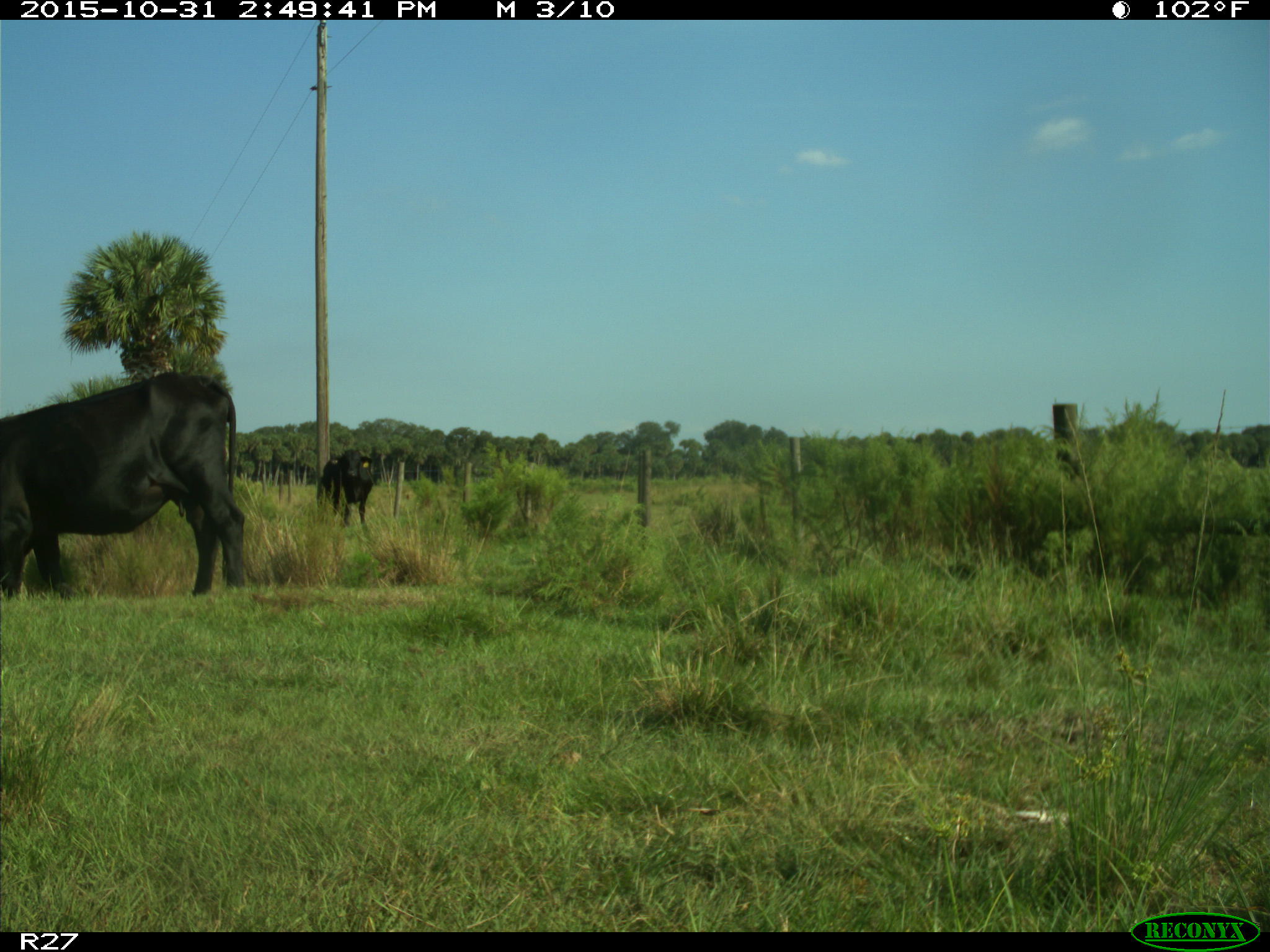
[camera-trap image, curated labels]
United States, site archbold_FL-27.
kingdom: Animalia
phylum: Chordata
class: Mammalia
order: Artiodactyla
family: Bovidae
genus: Bos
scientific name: Bos taurus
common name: domestic cow